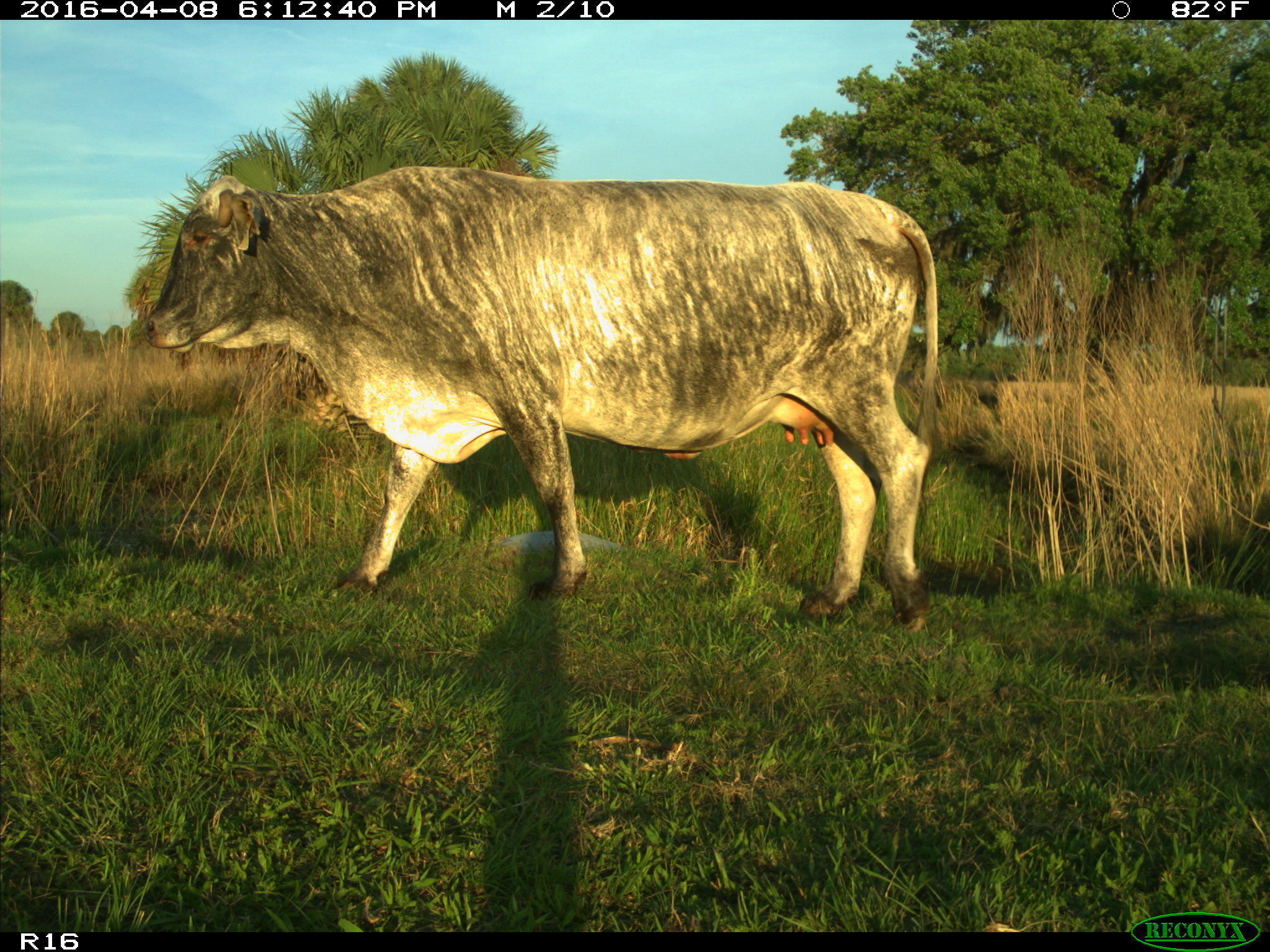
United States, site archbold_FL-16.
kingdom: Animalia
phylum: Chordata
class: Mammalia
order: Artiodactyla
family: Bovidae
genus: Bos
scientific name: Bos taurus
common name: domestic cow